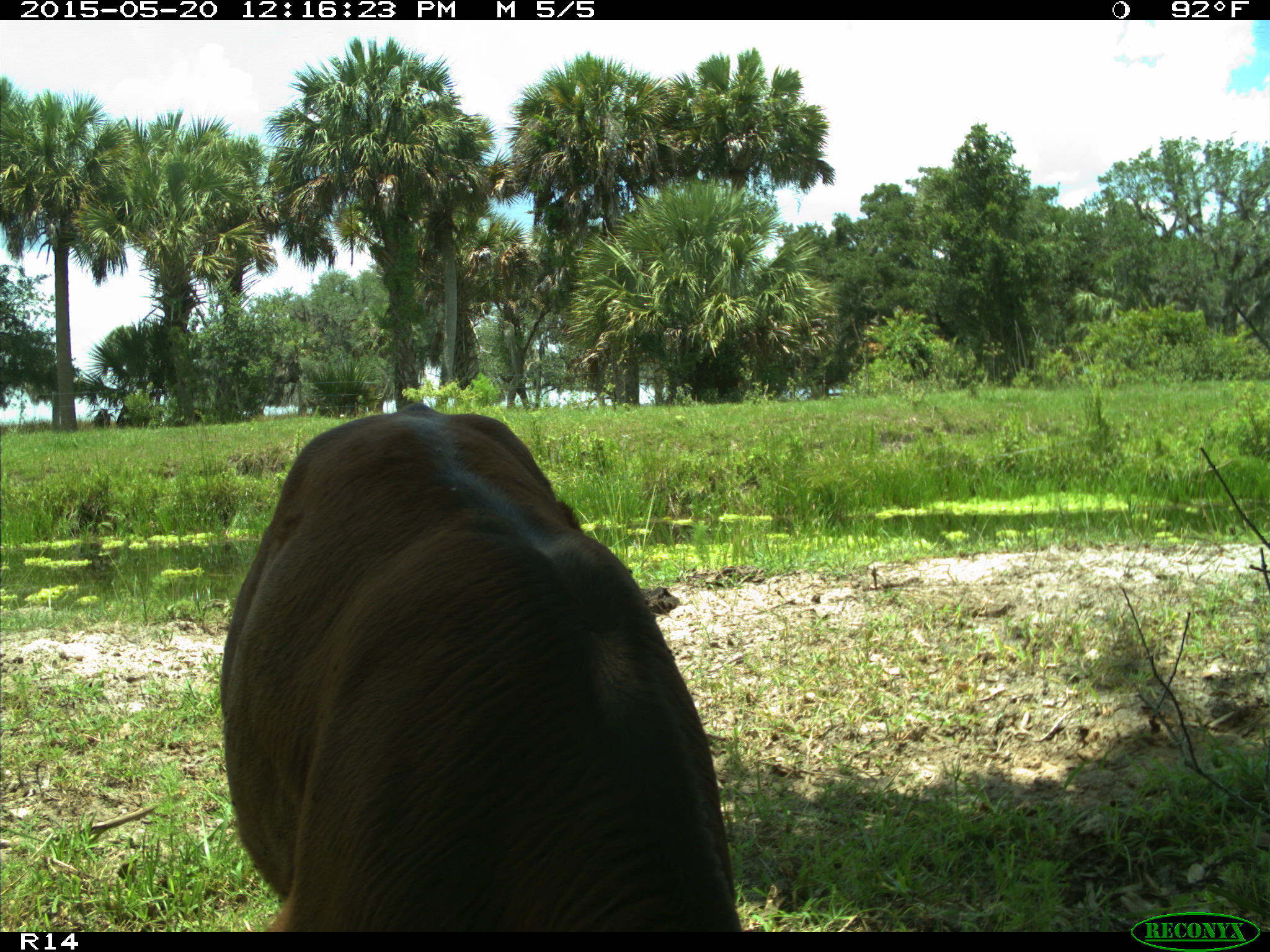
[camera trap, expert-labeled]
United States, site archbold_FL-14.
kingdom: Animalia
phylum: Chordata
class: Mammalia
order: Artiodactyla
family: Bovidae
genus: Bos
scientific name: Bos taurus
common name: domestic cow